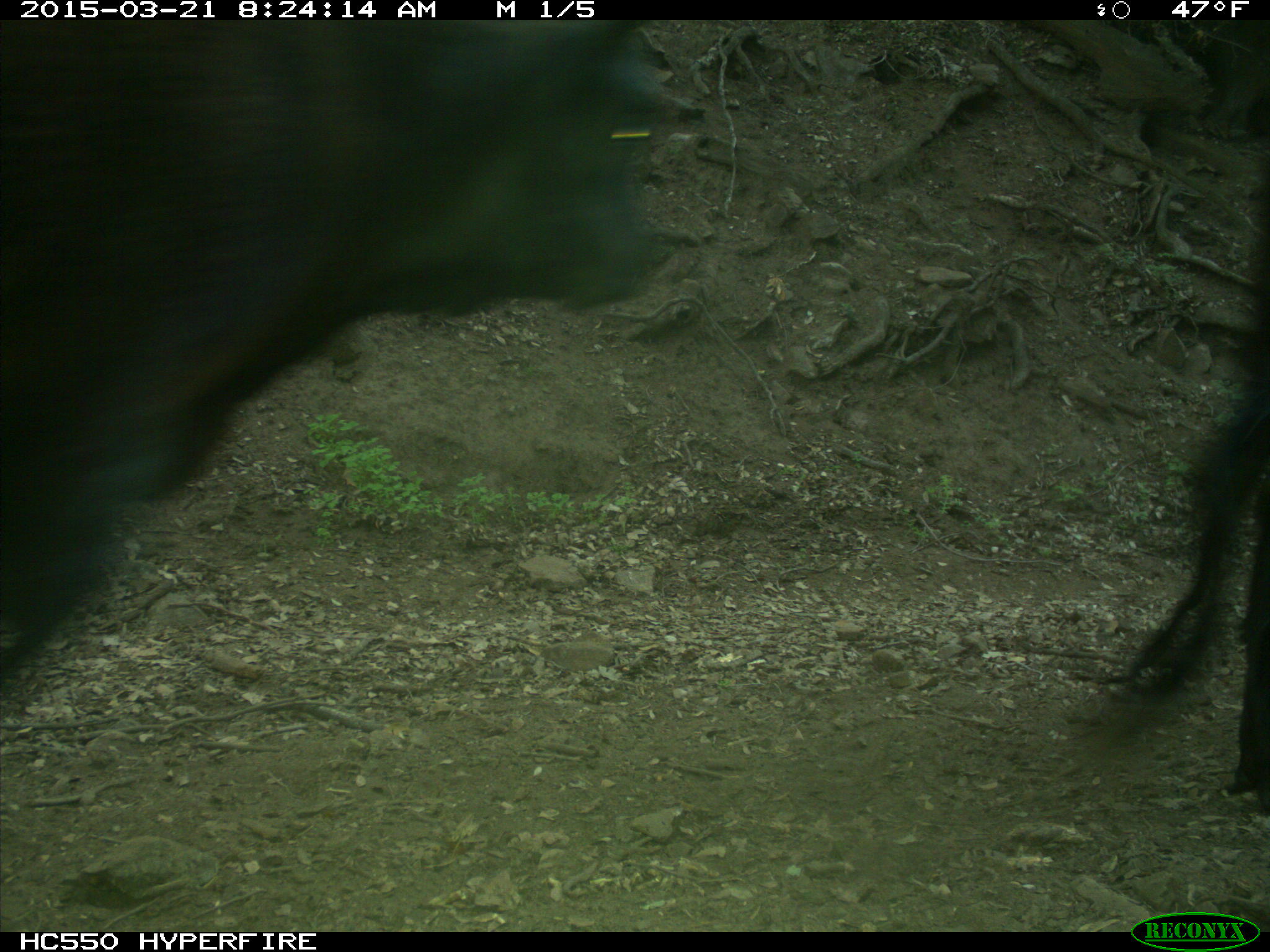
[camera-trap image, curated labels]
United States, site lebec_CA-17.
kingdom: Animalia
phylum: Chordata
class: Mammalia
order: Artiodactyla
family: Bovidae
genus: Bos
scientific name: Bos taurus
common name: domestic cow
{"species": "Bos taurus (domestic cow)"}